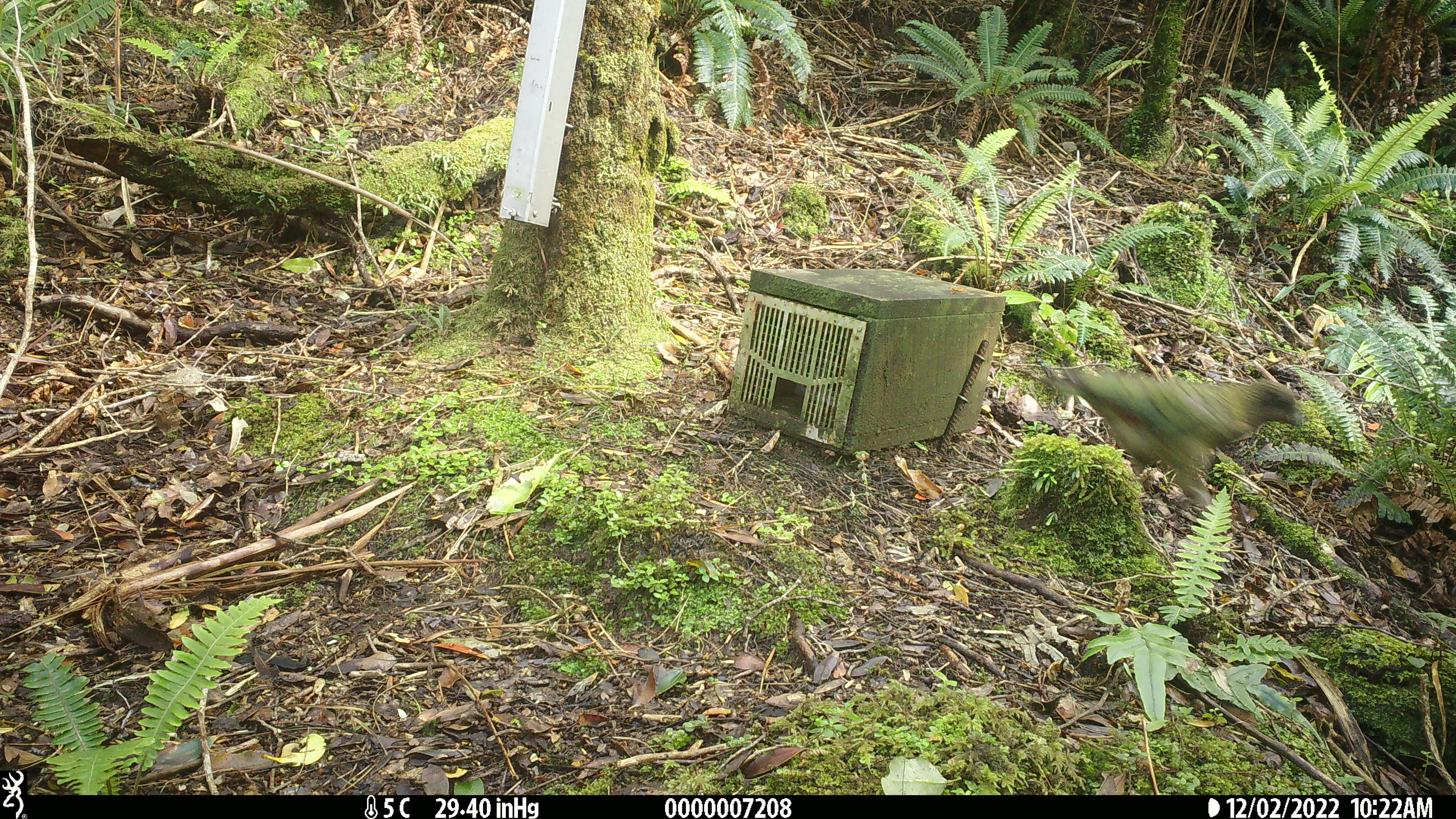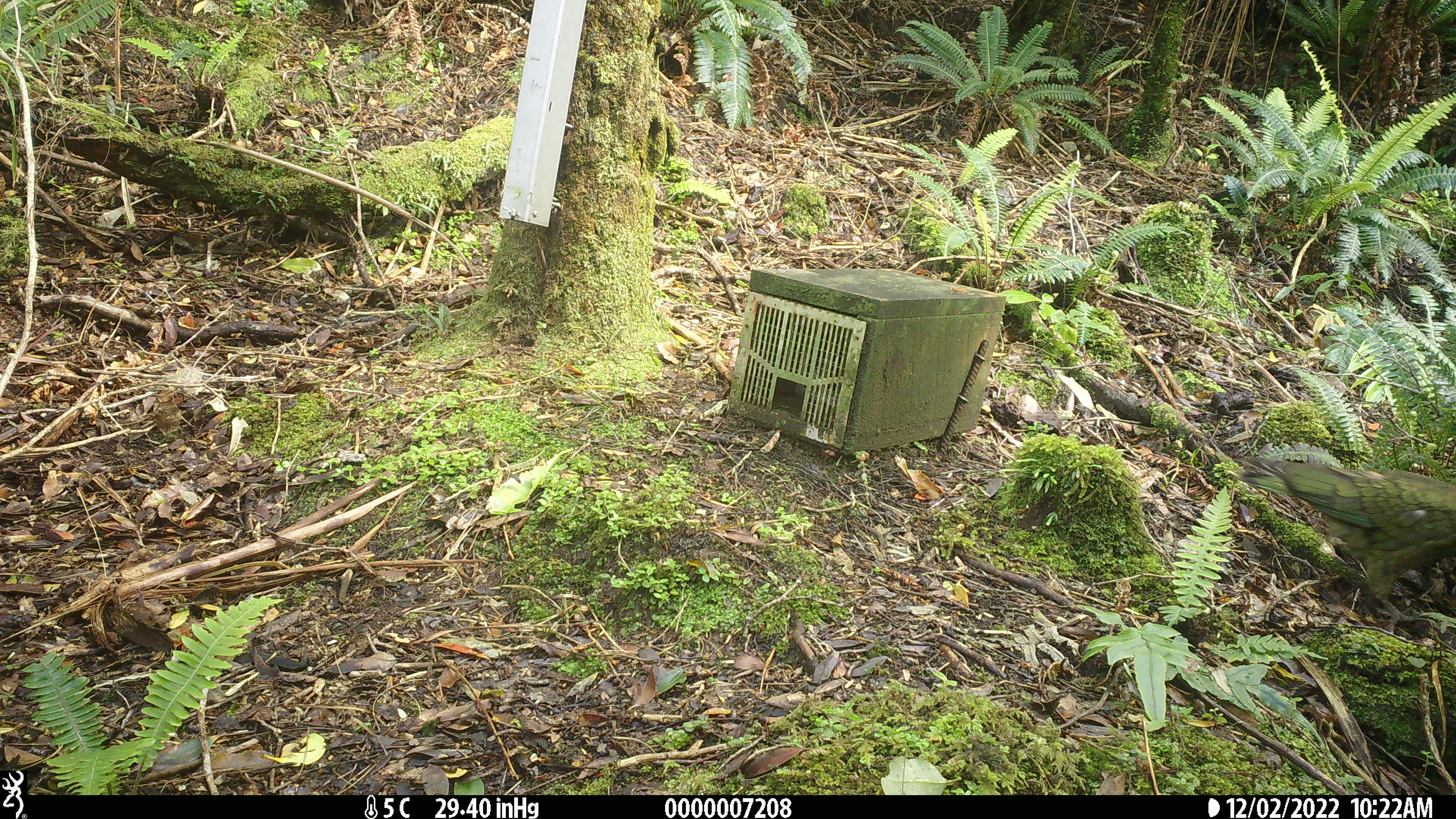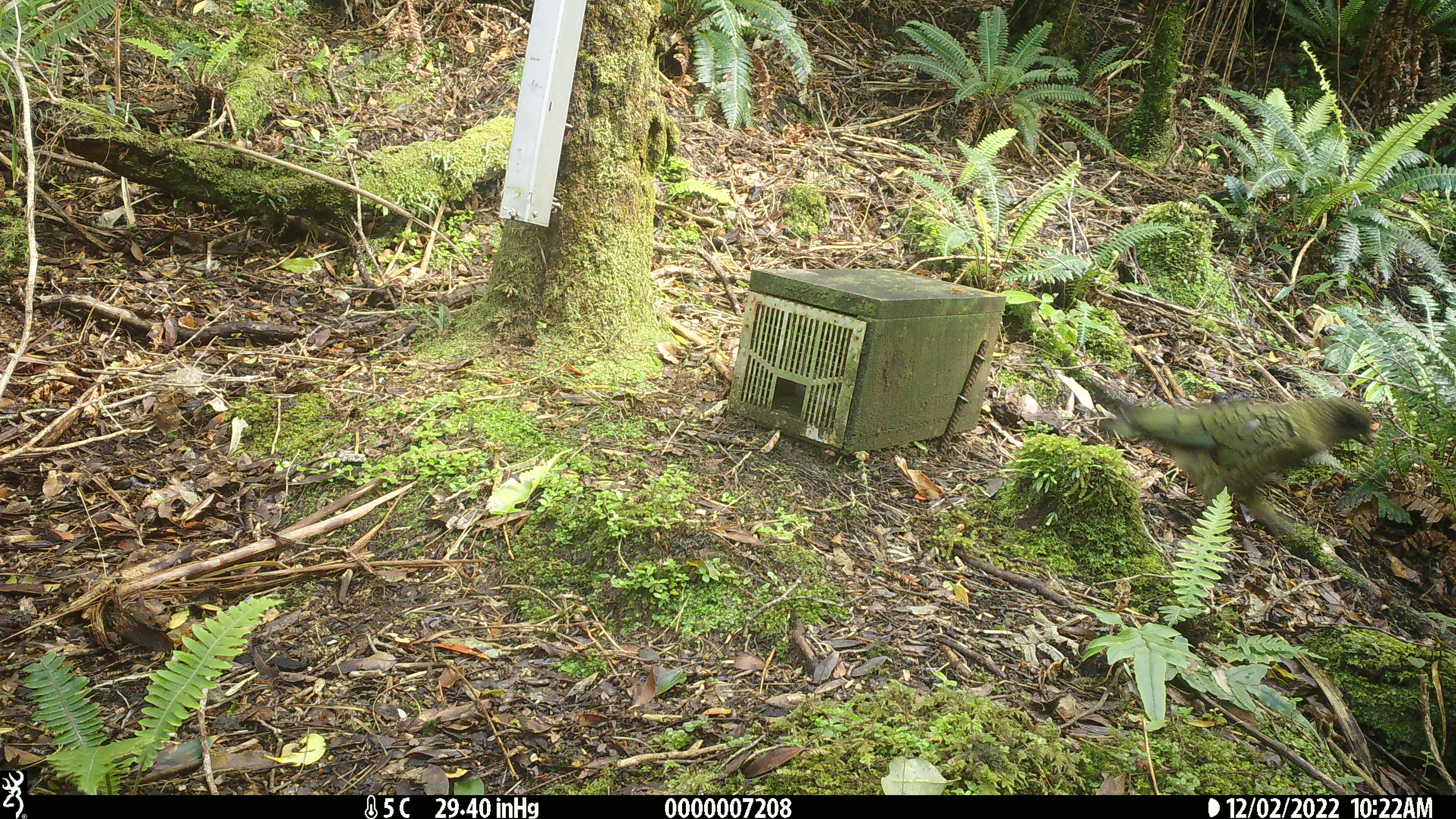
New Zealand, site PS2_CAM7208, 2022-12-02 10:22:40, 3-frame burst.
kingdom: Animalia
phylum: Chordata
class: Aves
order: Psittaciformes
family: Strigopidae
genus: Nestor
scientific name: Nestor notabilis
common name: kea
Kea (Nestor notabilis).